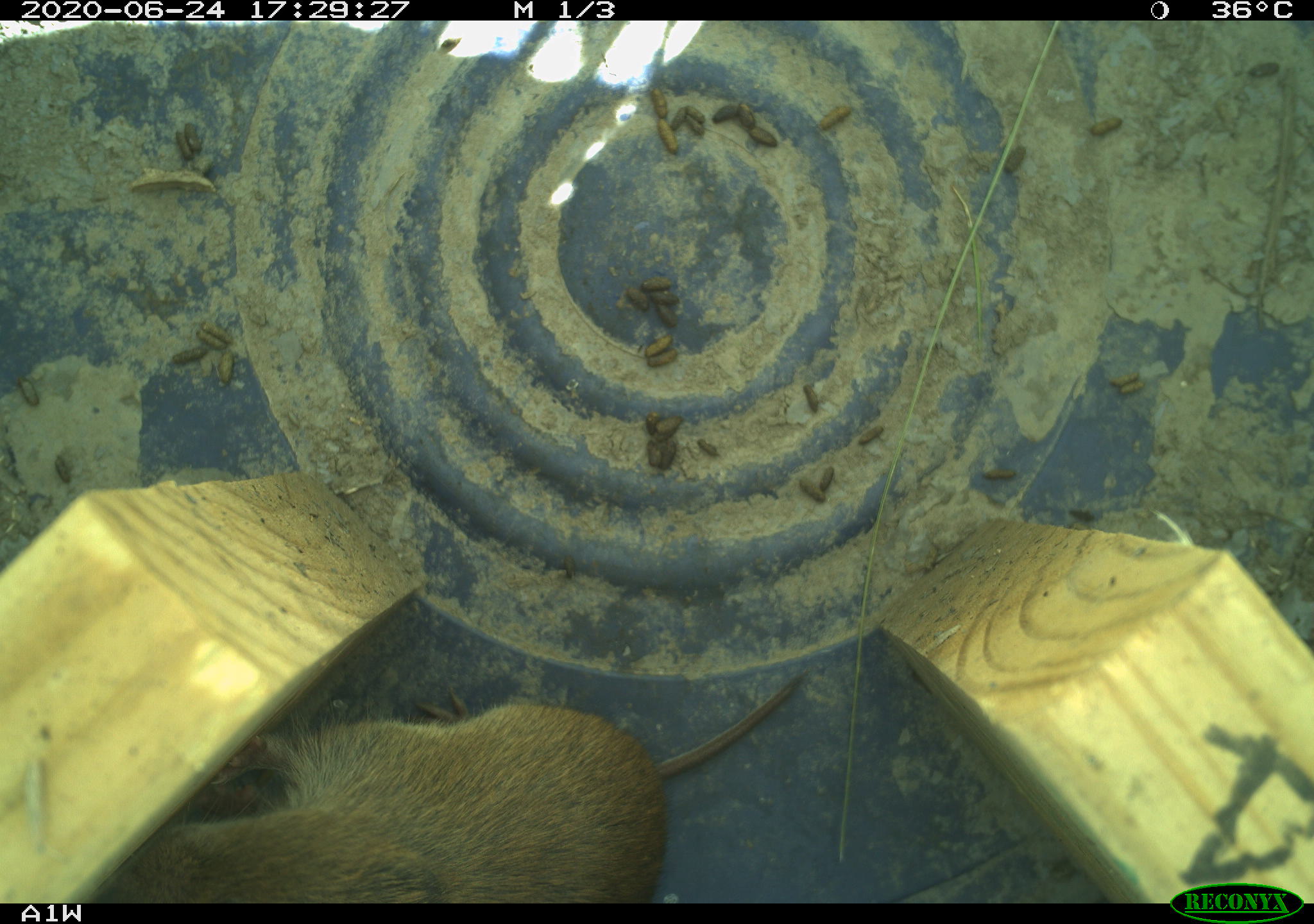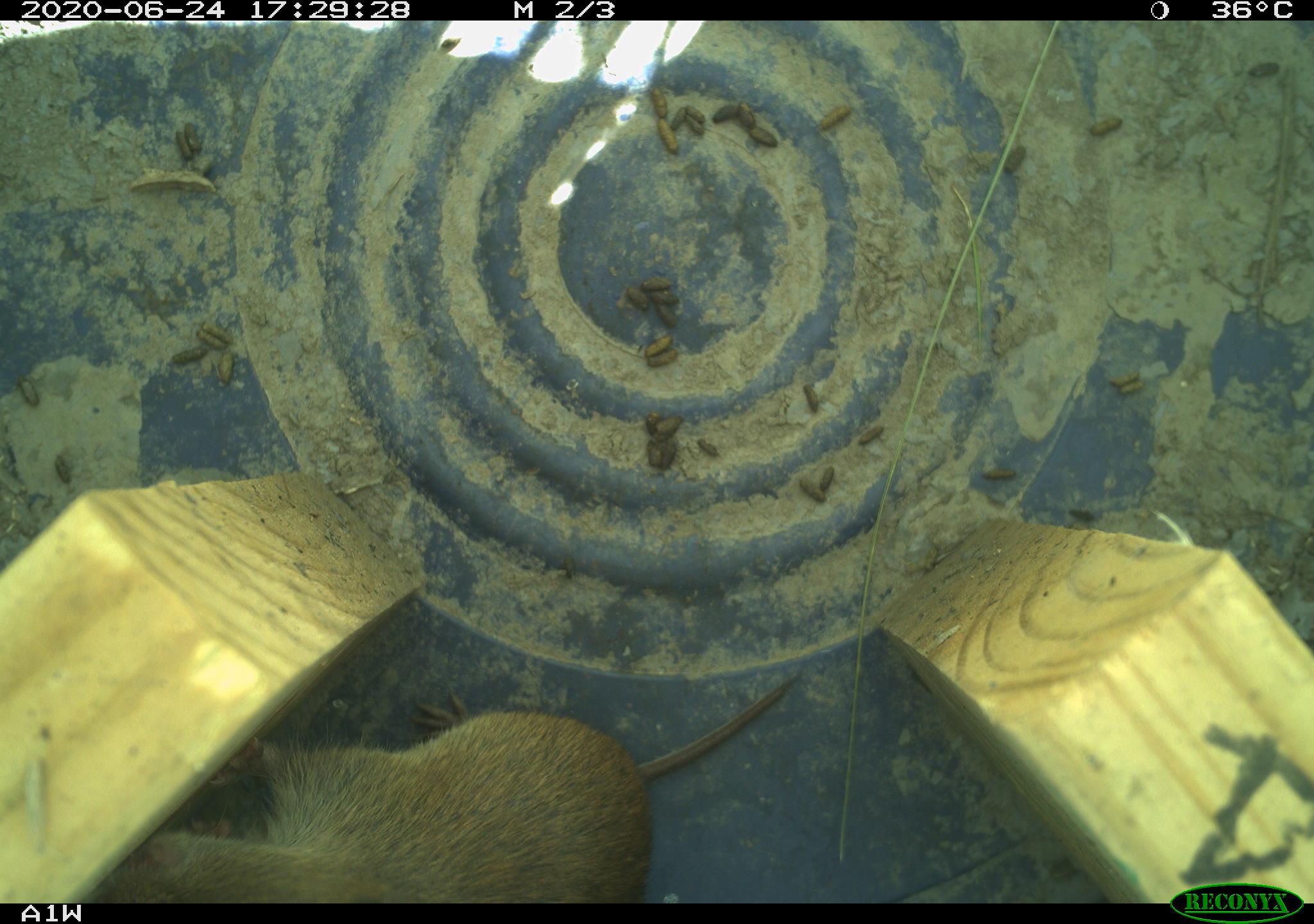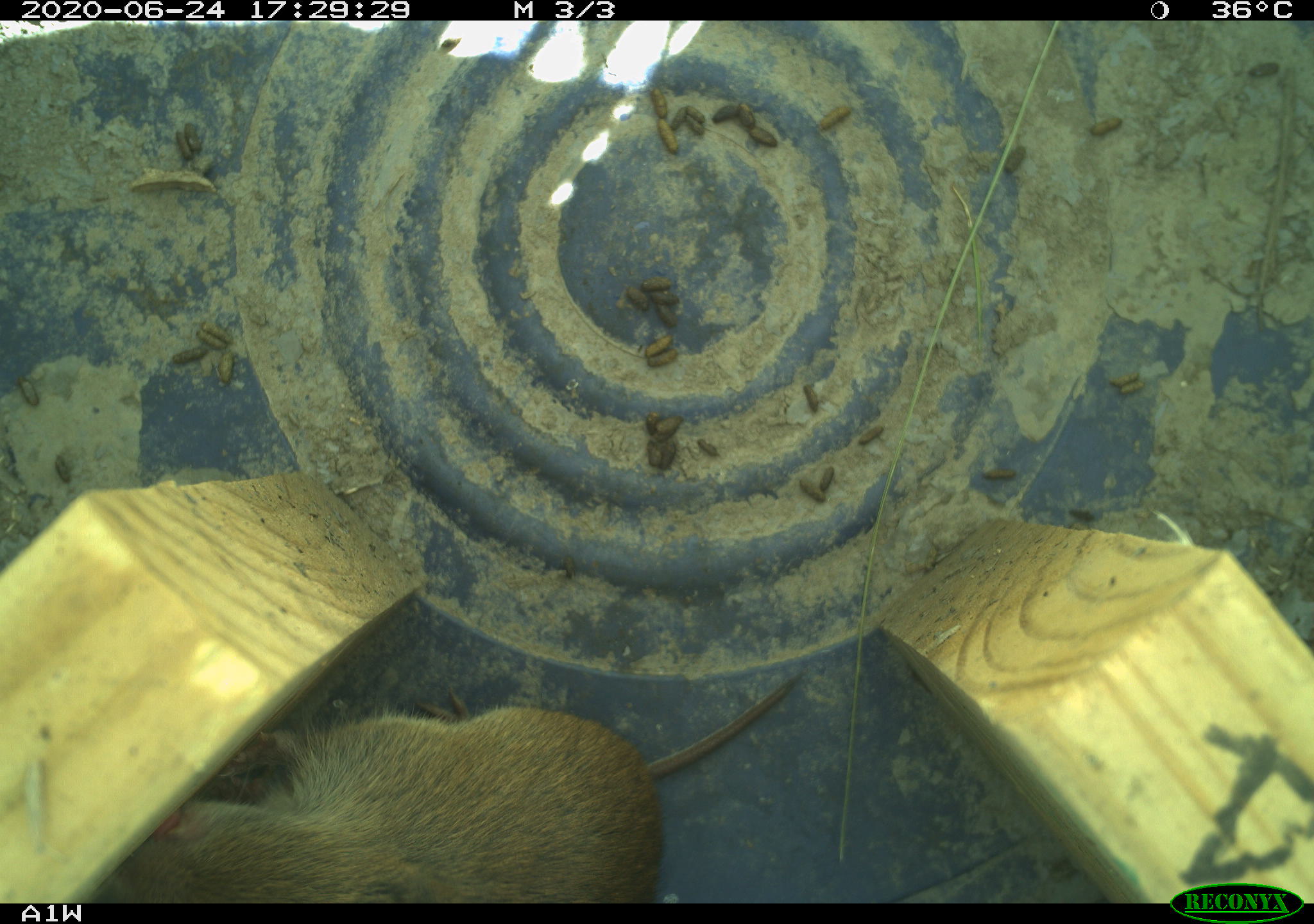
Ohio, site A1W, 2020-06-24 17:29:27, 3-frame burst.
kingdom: Animalia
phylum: Chordata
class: Mammalia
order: Rodentia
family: Cricetidae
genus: Microtus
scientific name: Microtus pennsylvanicus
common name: meadow vole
Meadow vole (Microtus pennsylvanicus).